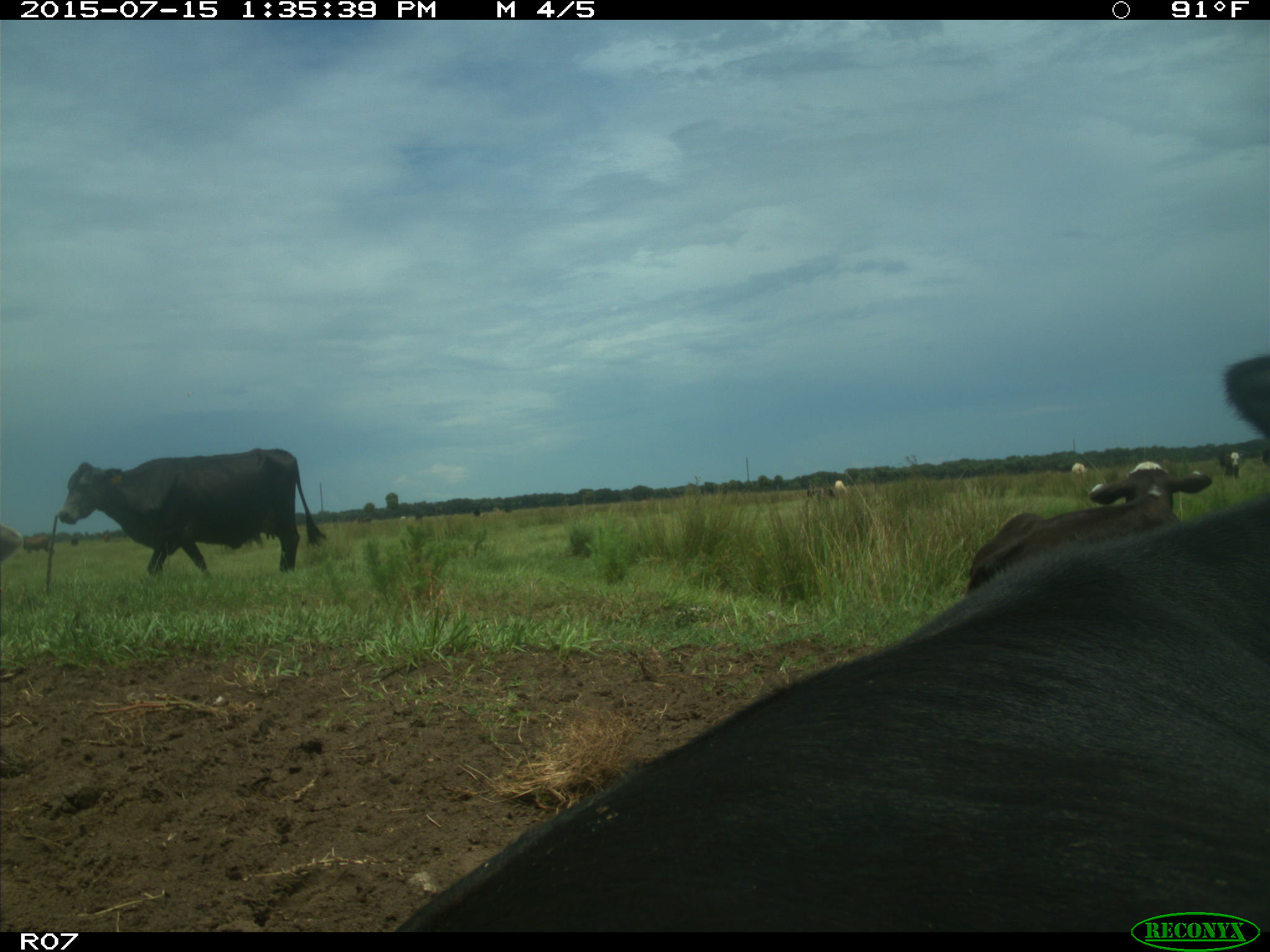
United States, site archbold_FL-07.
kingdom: Animalia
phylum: Chordata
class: Mammalia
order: Artiodactyla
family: Bovidae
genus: Bos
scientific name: Bos taurus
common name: domestic cow